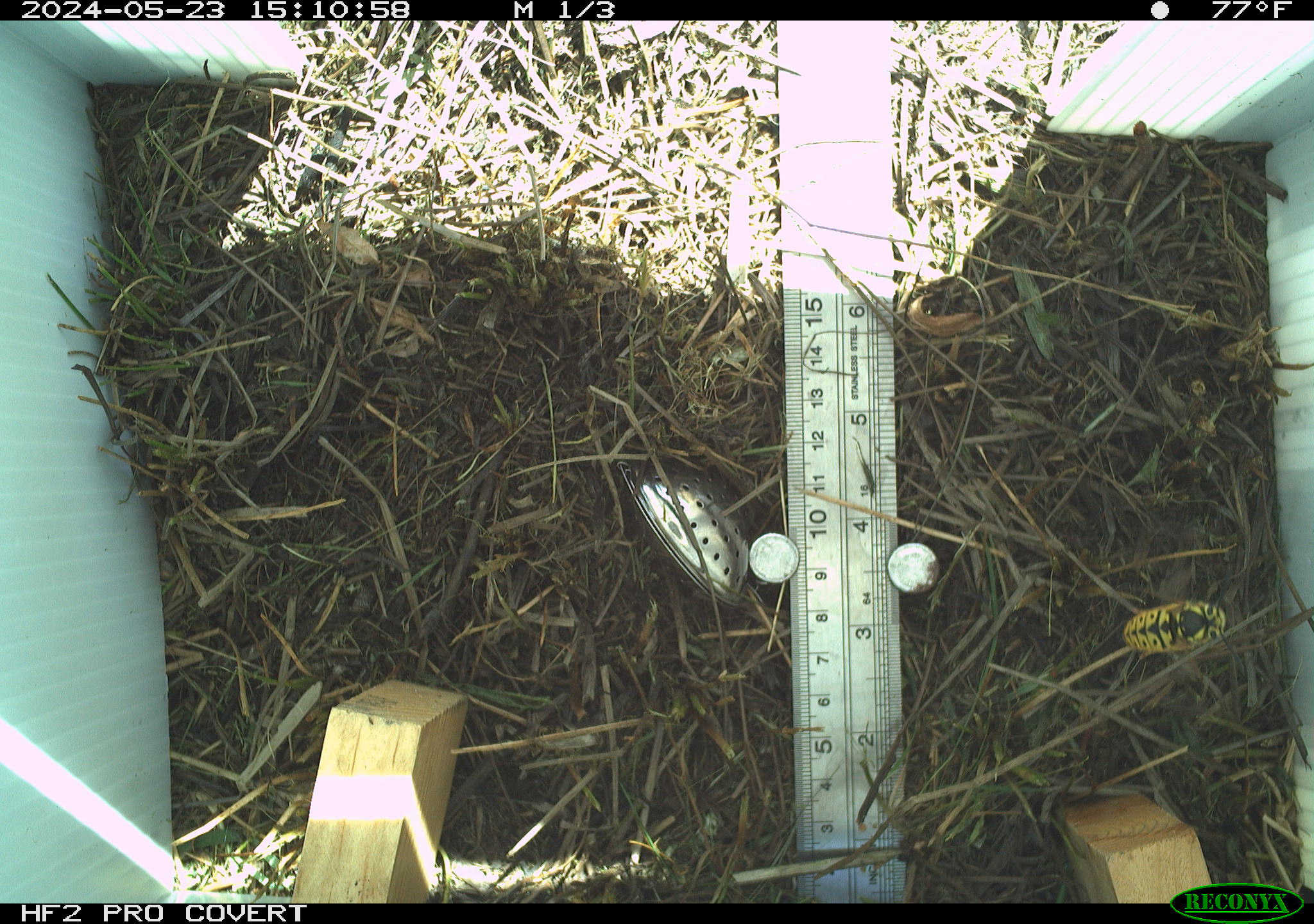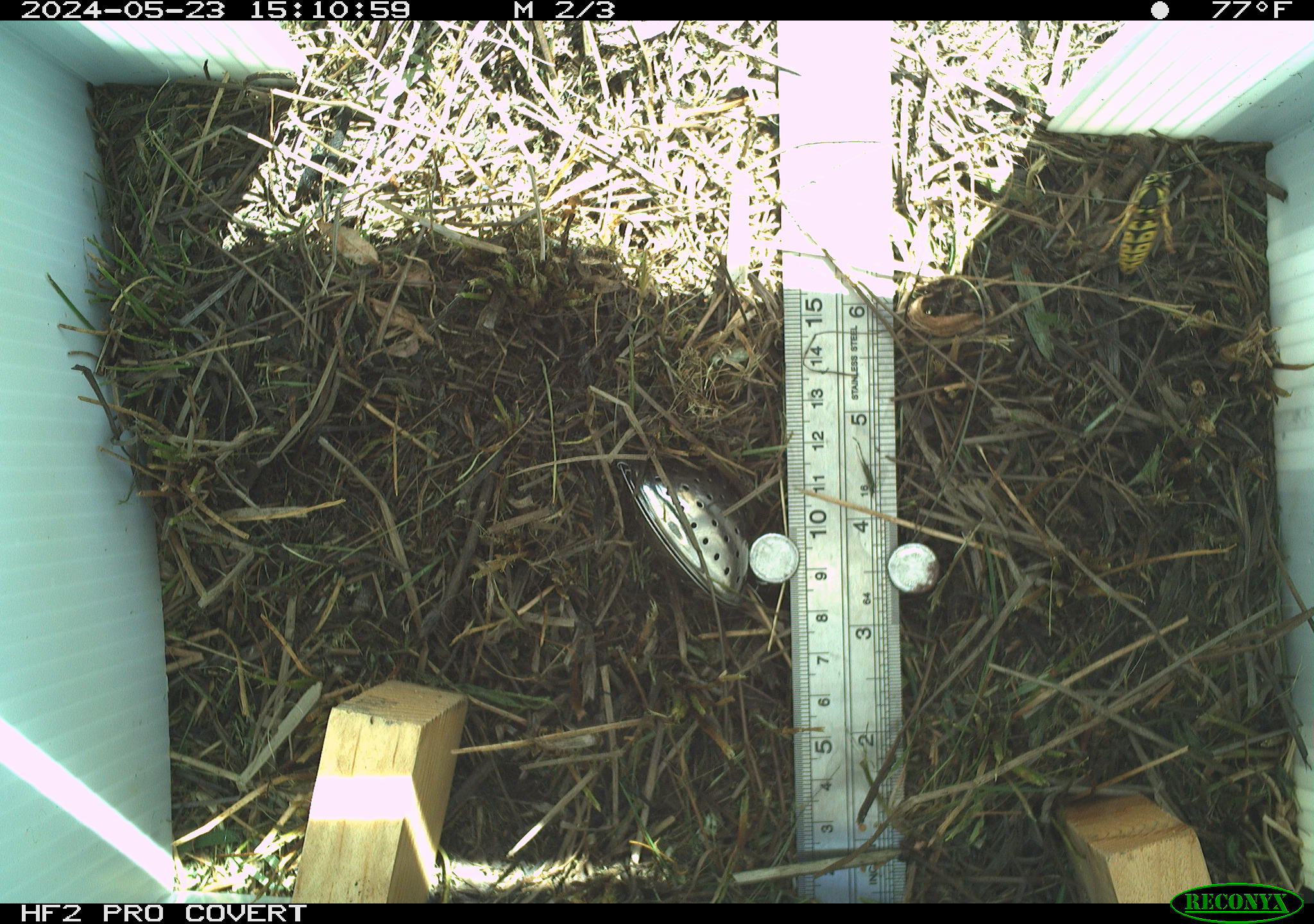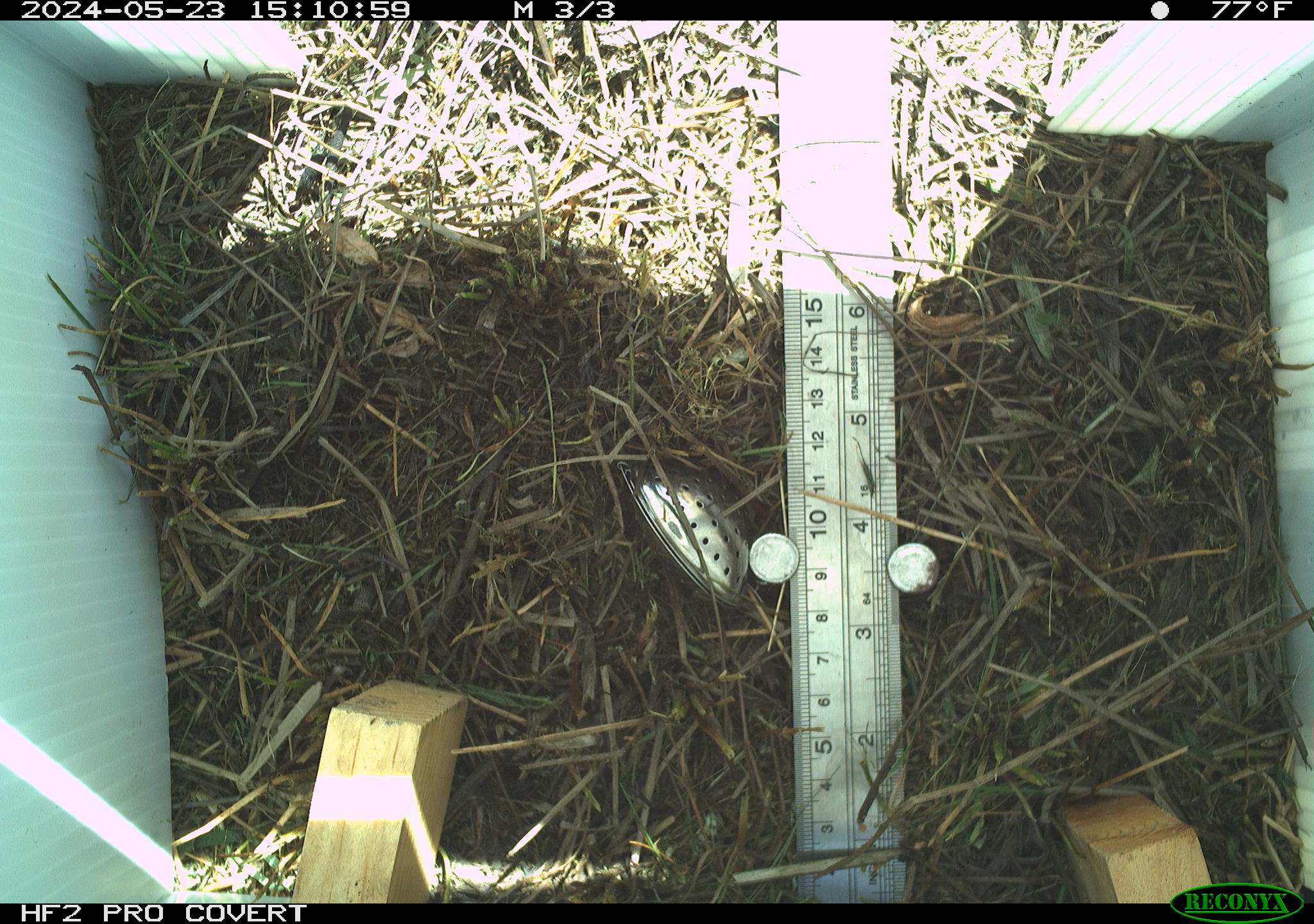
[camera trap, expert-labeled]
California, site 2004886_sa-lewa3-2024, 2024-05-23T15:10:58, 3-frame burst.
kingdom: Animalia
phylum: Arthropoda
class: Insecta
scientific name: Insecta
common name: insect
Insect (Insecta).